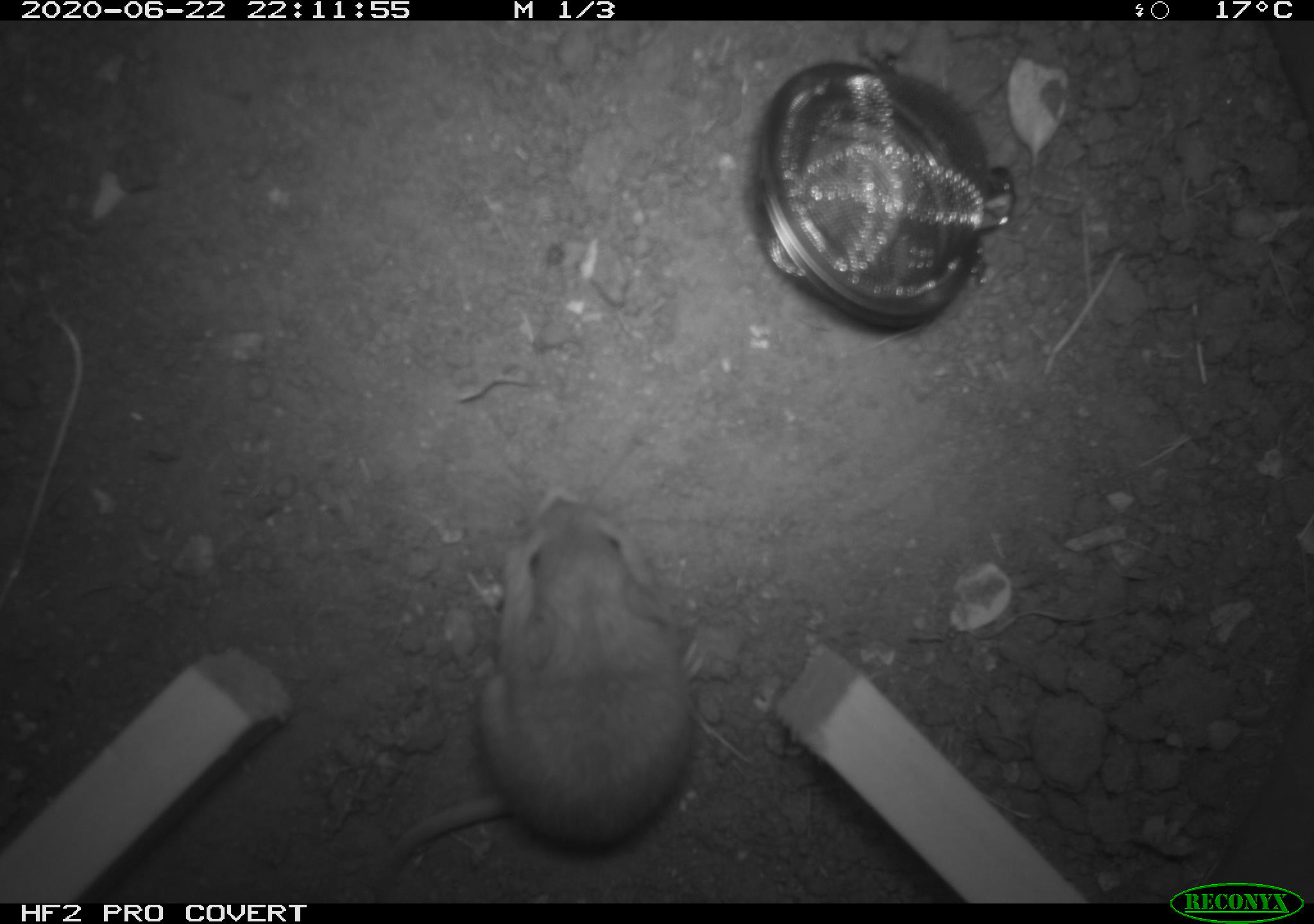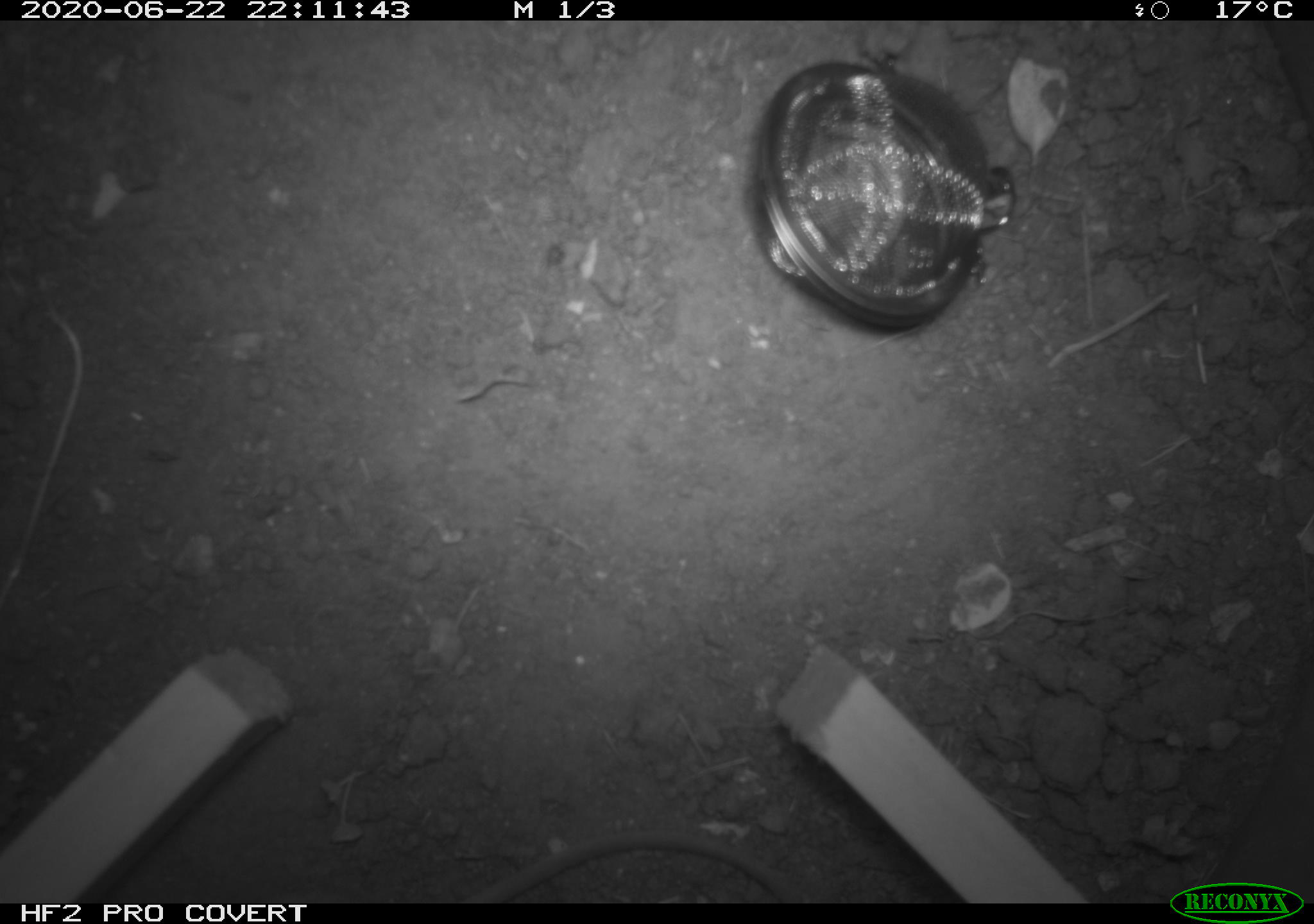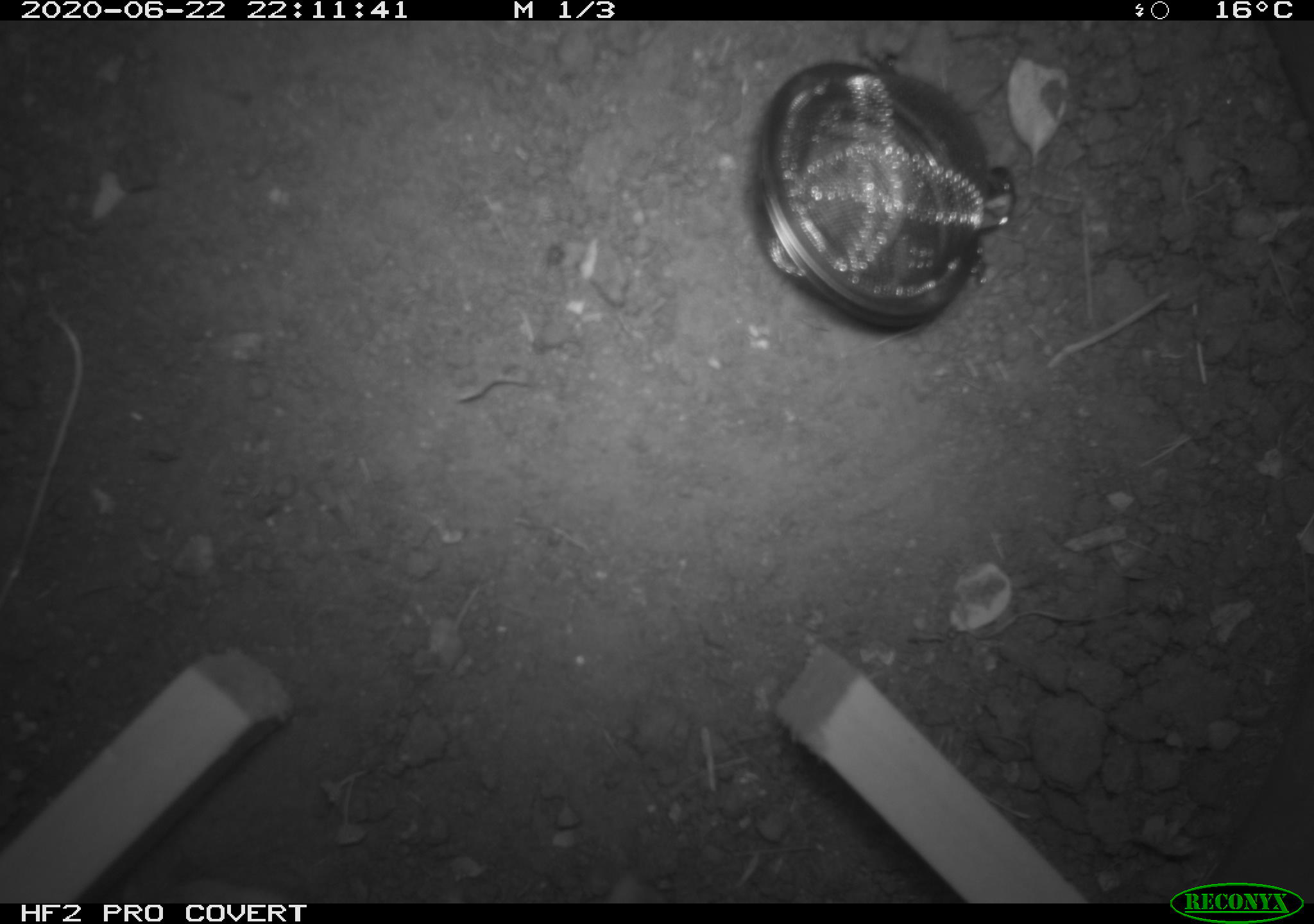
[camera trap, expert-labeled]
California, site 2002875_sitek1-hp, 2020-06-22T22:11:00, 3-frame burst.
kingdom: Animalia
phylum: Chordata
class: Mammalia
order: Rodentia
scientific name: Rodentia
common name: mouse species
Mouse species (Rodentia).